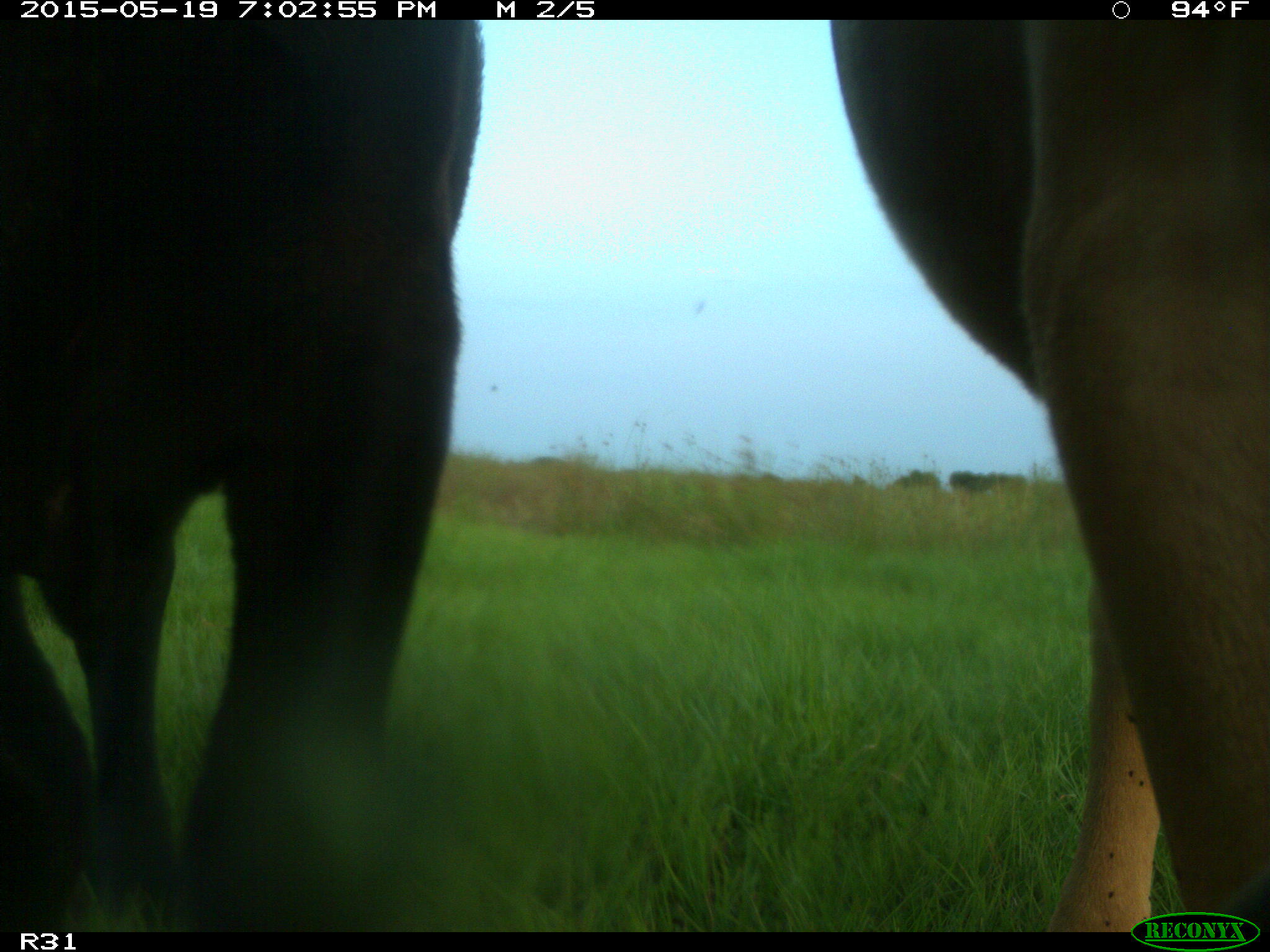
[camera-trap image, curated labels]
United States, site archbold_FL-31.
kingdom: Animalia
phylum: Chordata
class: Mammalia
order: Artiodactyla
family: Bovidae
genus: Bos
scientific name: Bos taurus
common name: domestic cow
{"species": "Bos taurus (domestic cow)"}